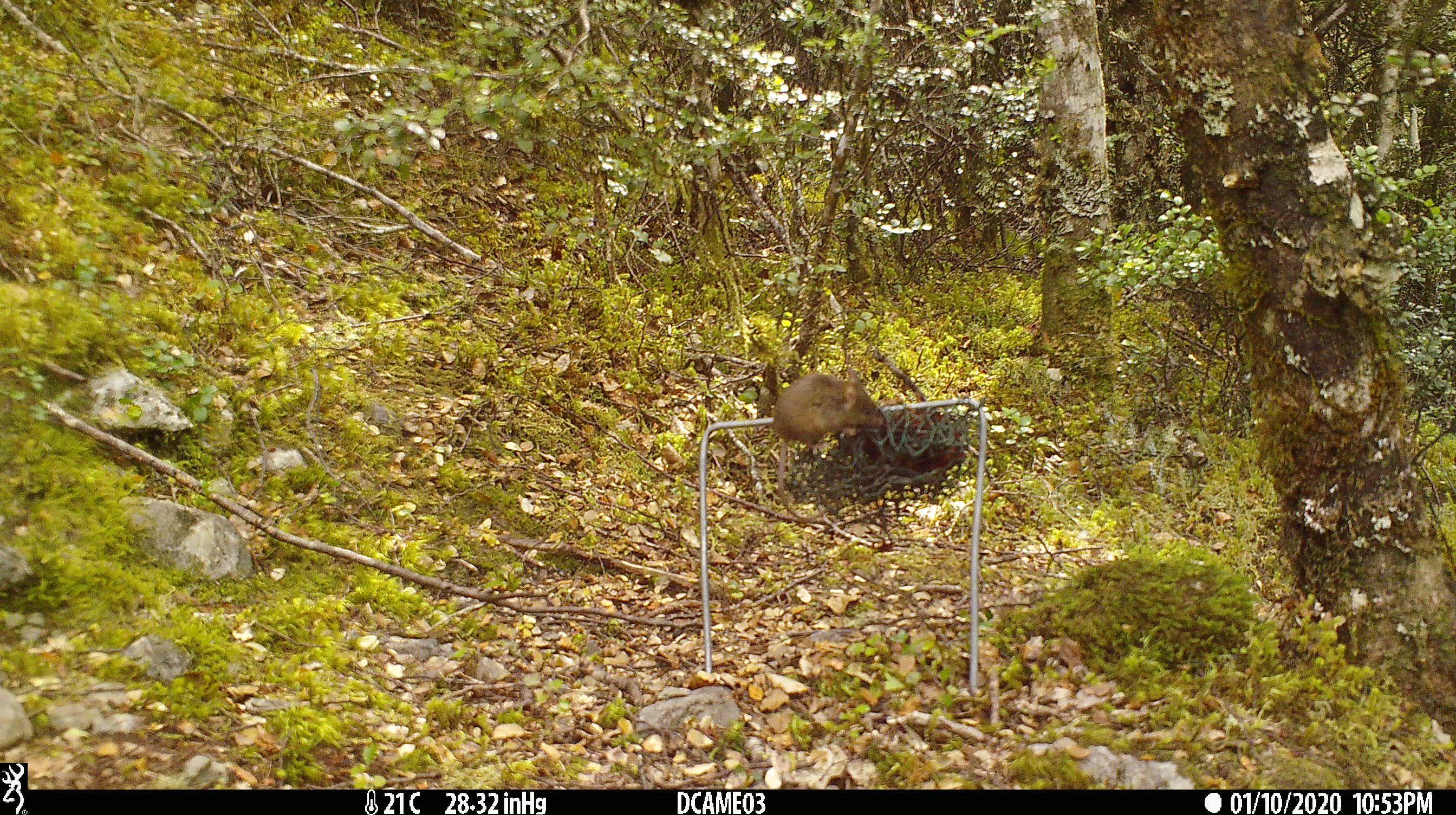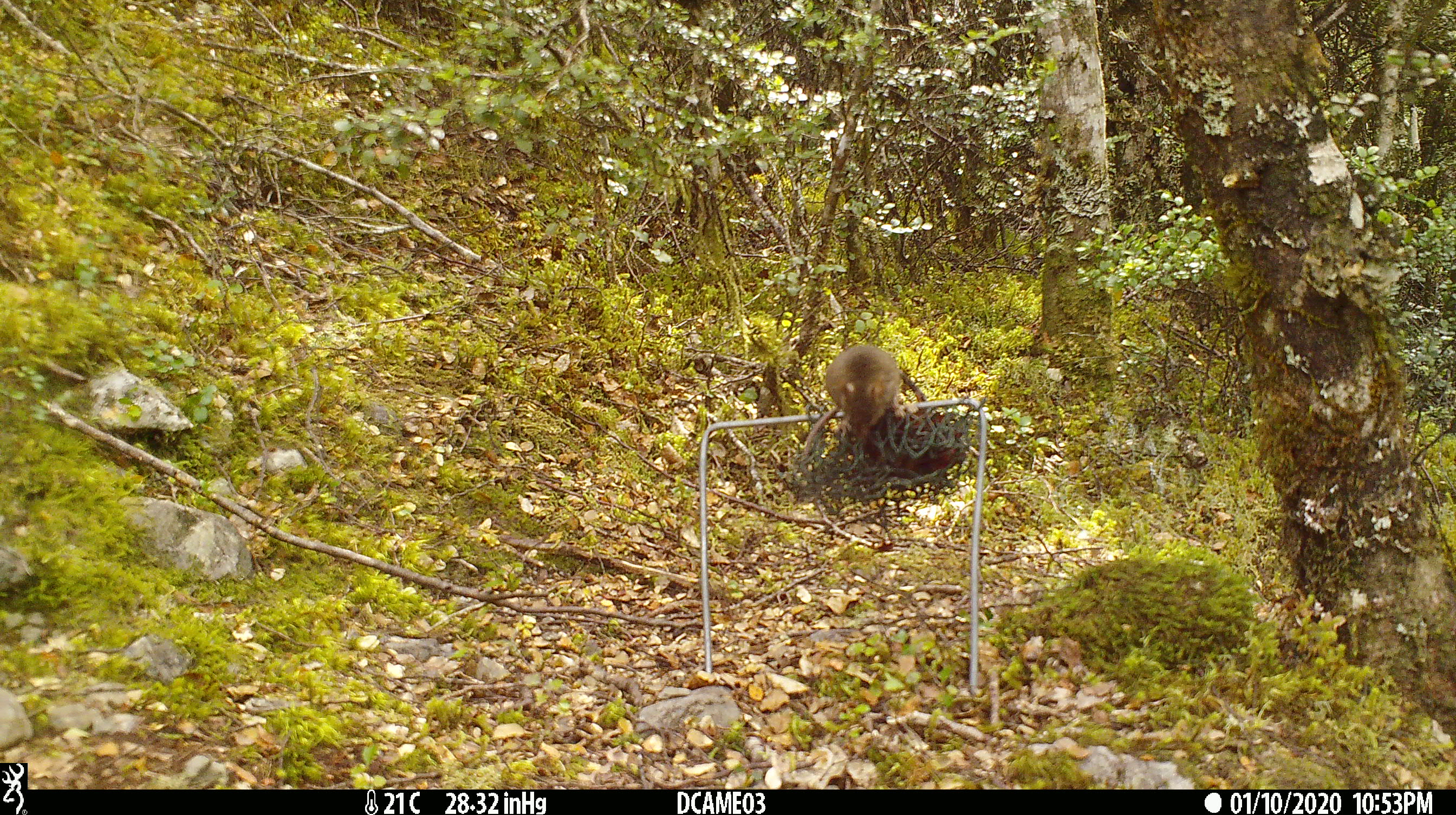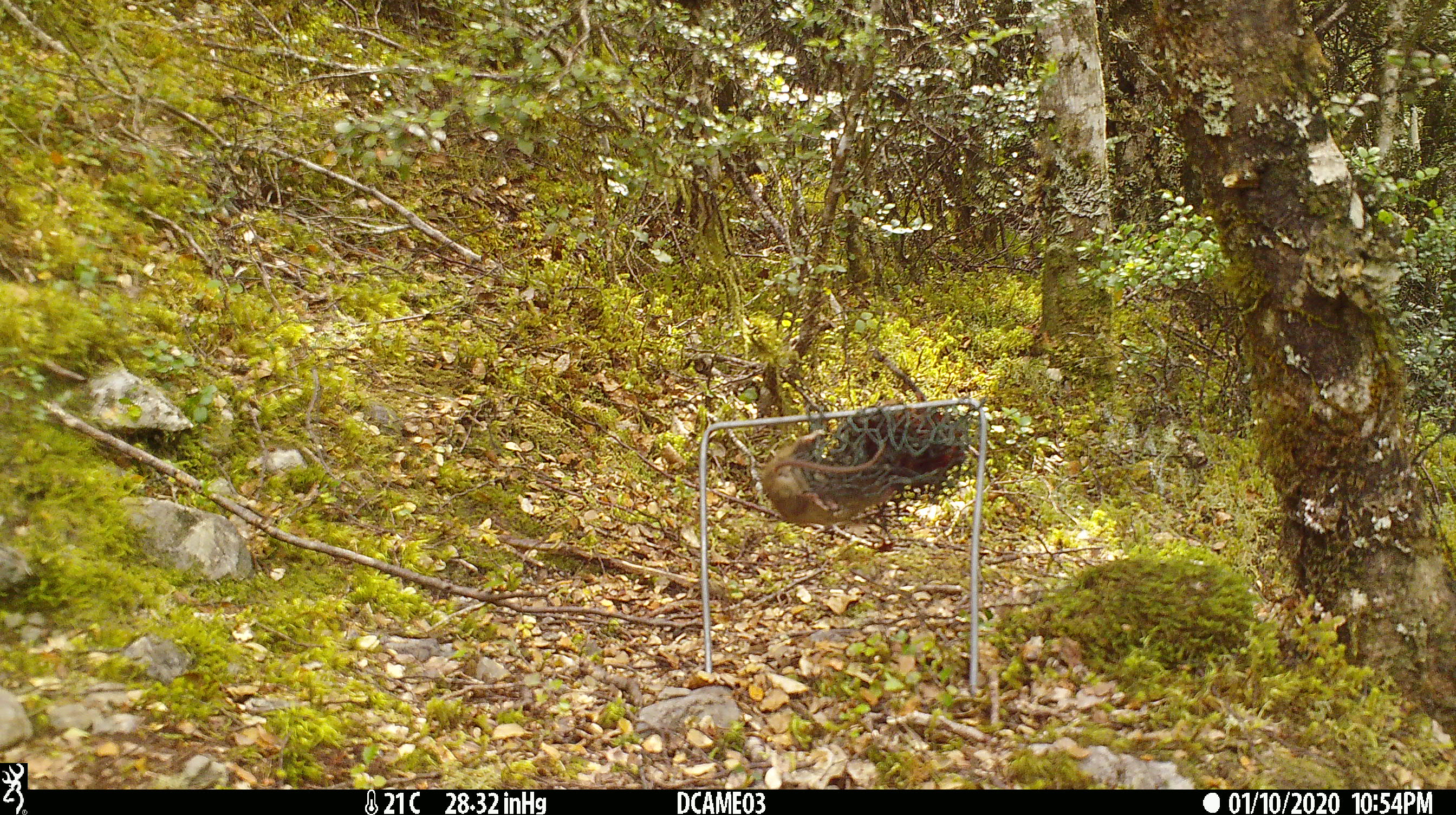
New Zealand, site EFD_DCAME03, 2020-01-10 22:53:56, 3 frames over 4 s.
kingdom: Animalia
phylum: Chordata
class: Mammalia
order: Rodentia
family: Muridae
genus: Mus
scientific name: Mus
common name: mouse